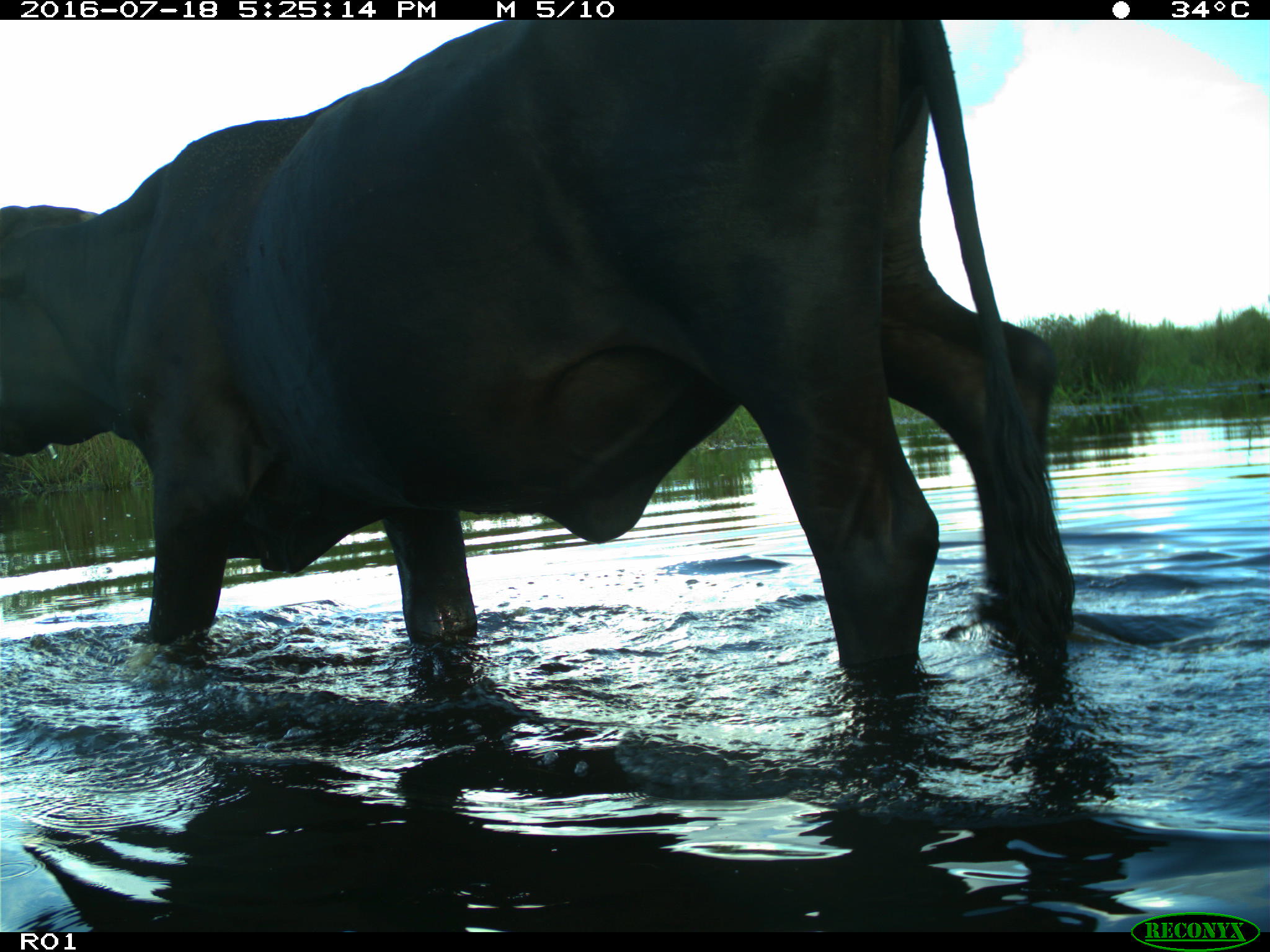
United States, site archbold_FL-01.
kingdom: Animalia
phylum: Chordata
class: Mammalia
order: Artiodactyla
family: Bovidae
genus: Bos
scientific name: Bos taurus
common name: domestic cow